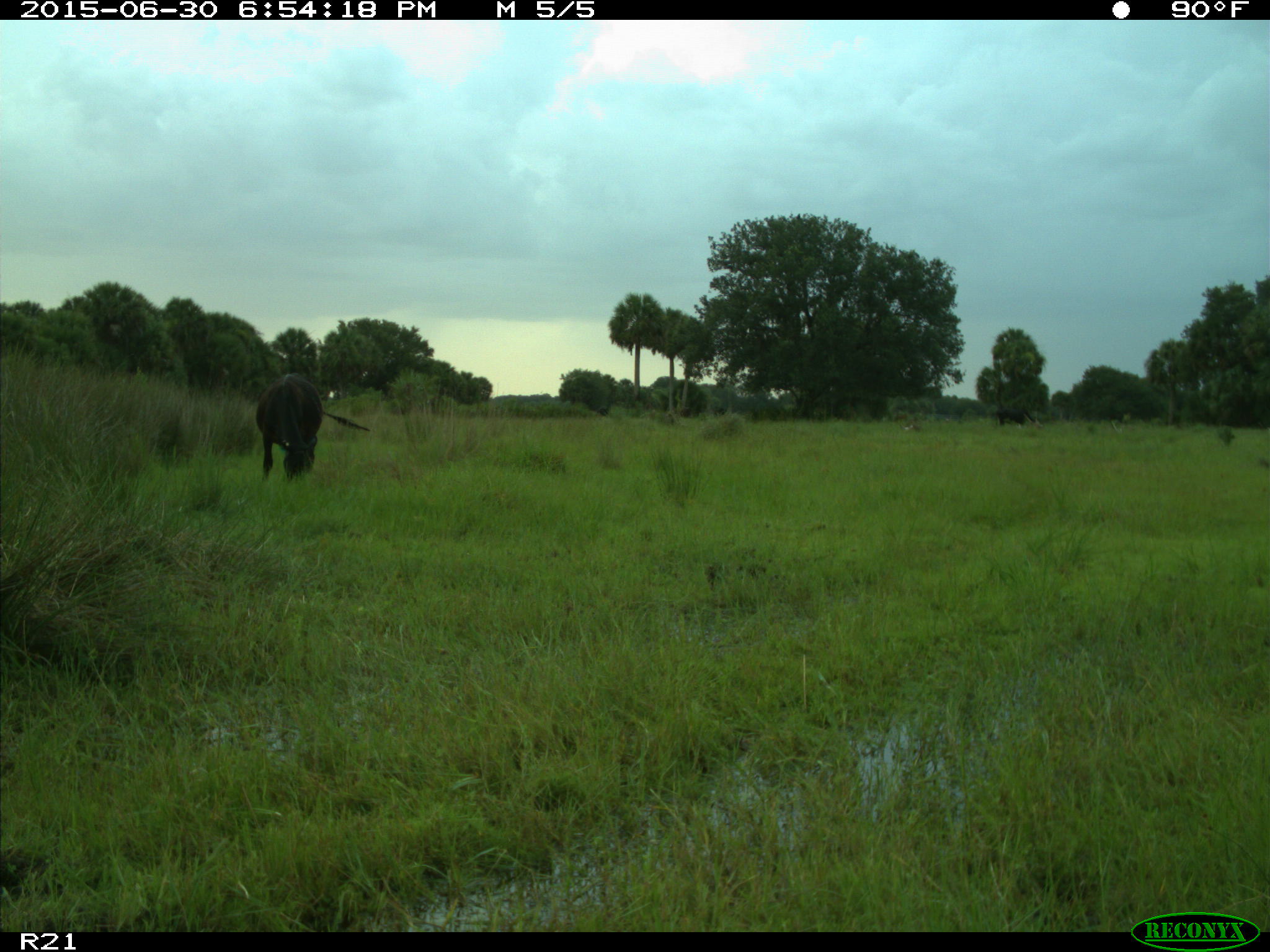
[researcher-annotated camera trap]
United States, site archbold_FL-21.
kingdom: Animalia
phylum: Chordata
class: Mammalia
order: Artiodactyla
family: Bovidae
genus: Bos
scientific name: Bos taurus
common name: domestic cow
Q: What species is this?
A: Bos taurus (domestic cow).